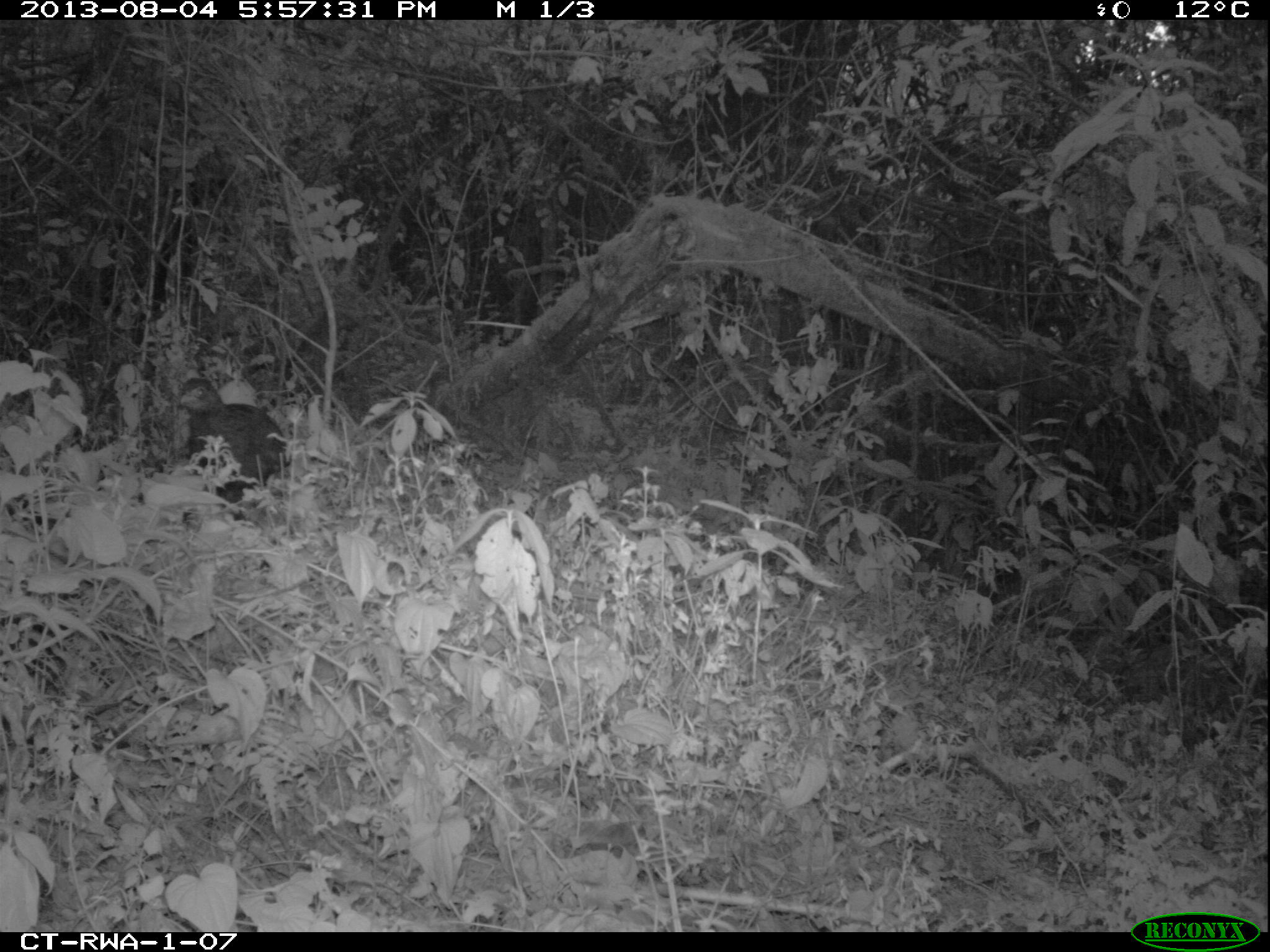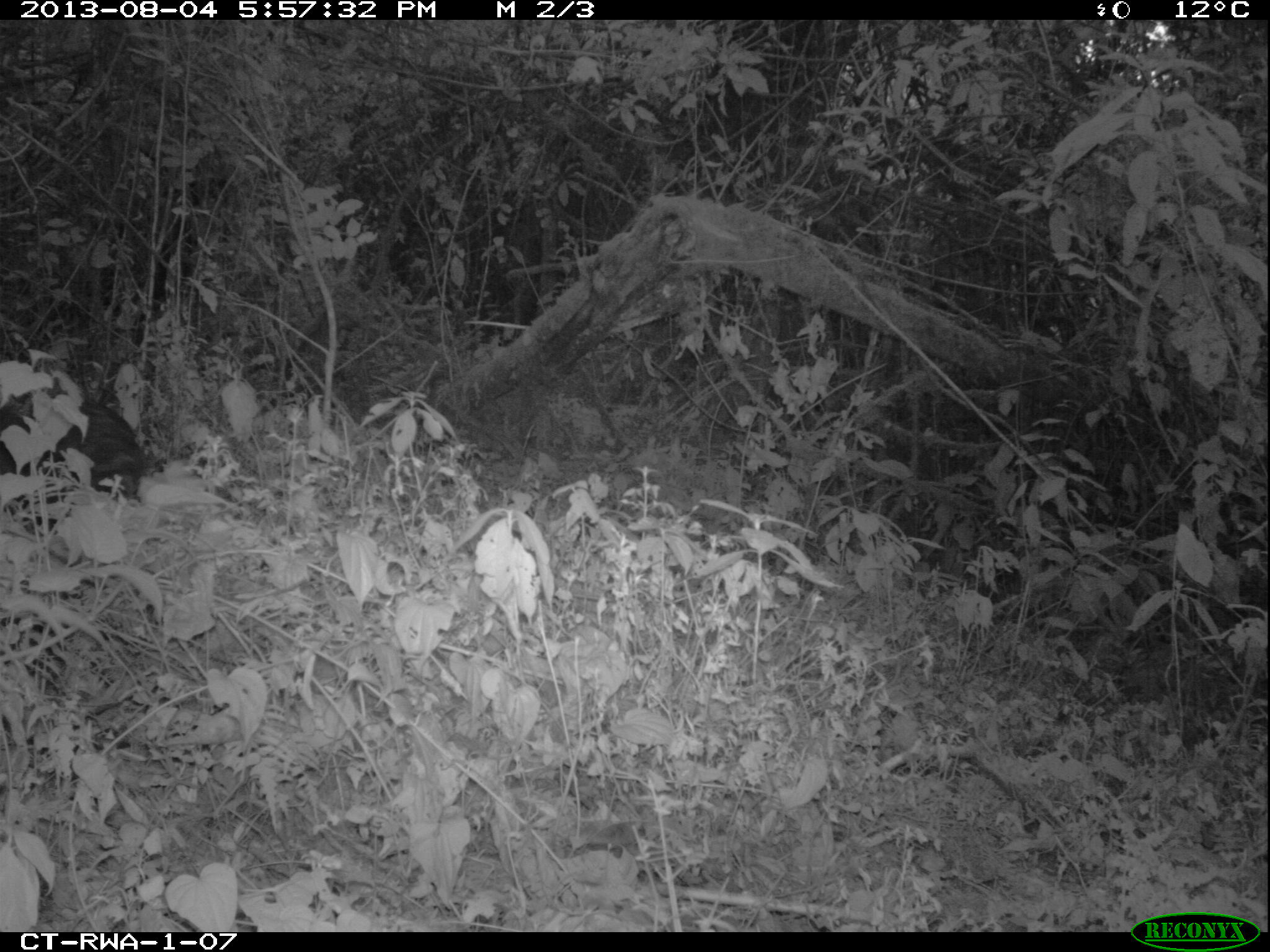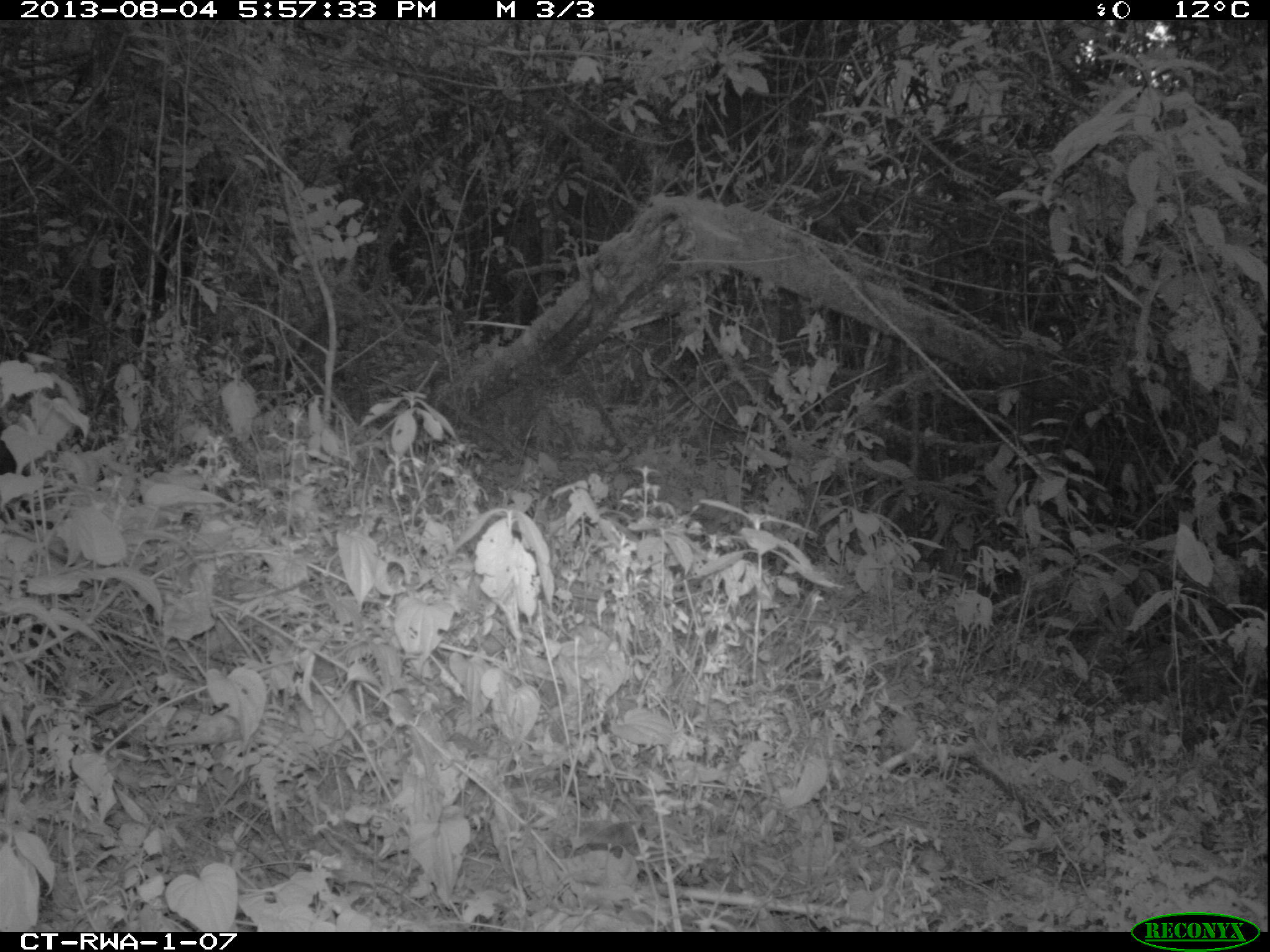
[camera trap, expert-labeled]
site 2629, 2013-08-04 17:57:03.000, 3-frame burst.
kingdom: Animalia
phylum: Chordata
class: Aves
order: Galliformes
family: Phasianidae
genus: Pternistis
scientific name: Pternistis nobilis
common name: handsome francolin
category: francolinus nobilis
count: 1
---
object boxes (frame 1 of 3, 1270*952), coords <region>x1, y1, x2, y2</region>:
francolinus nobilis: <region>175, 377, 289, 521</region>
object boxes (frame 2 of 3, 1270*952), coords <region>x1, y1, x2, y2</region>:
francolinus nobilis: <region>0, 384, 150, 523</region>